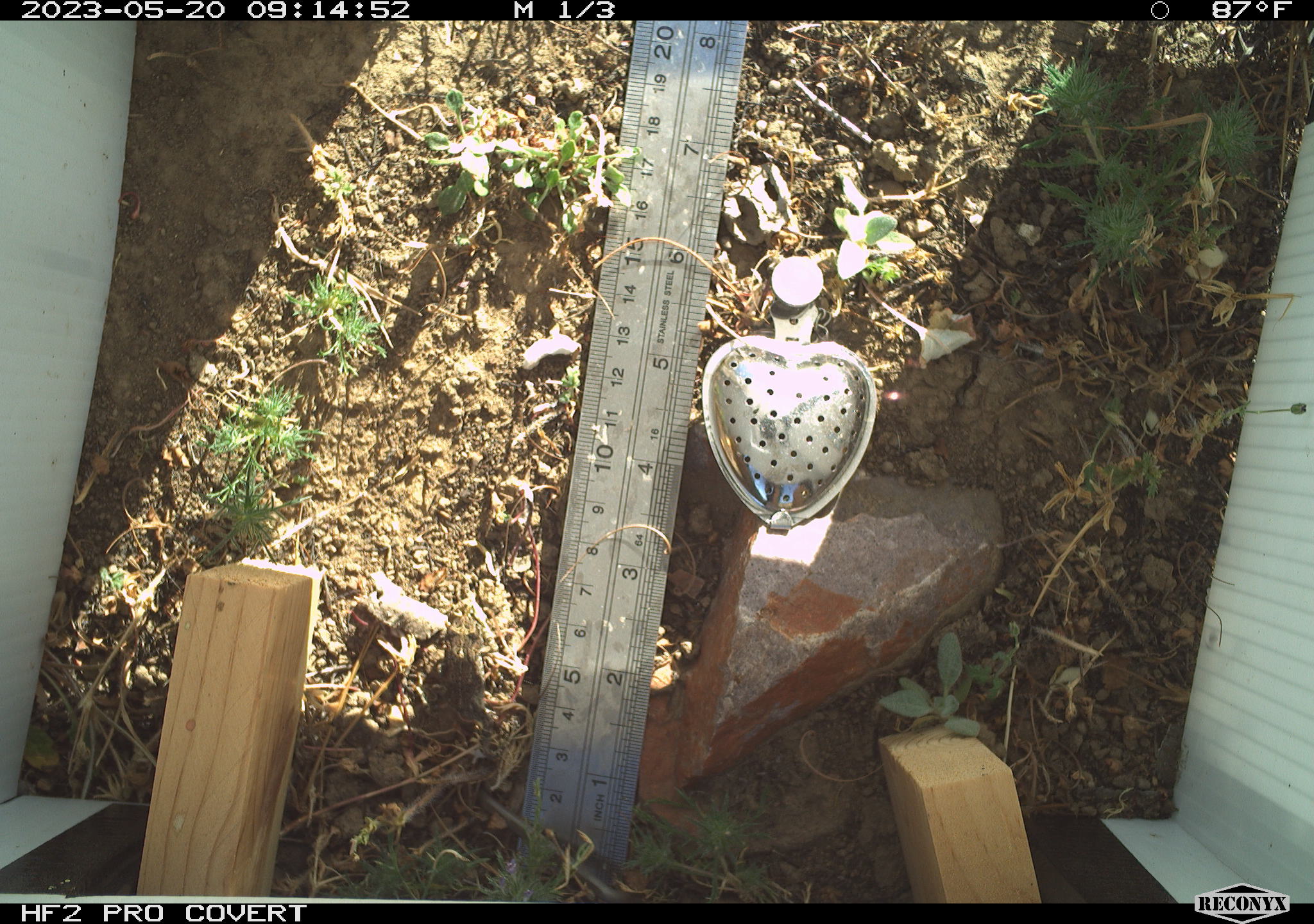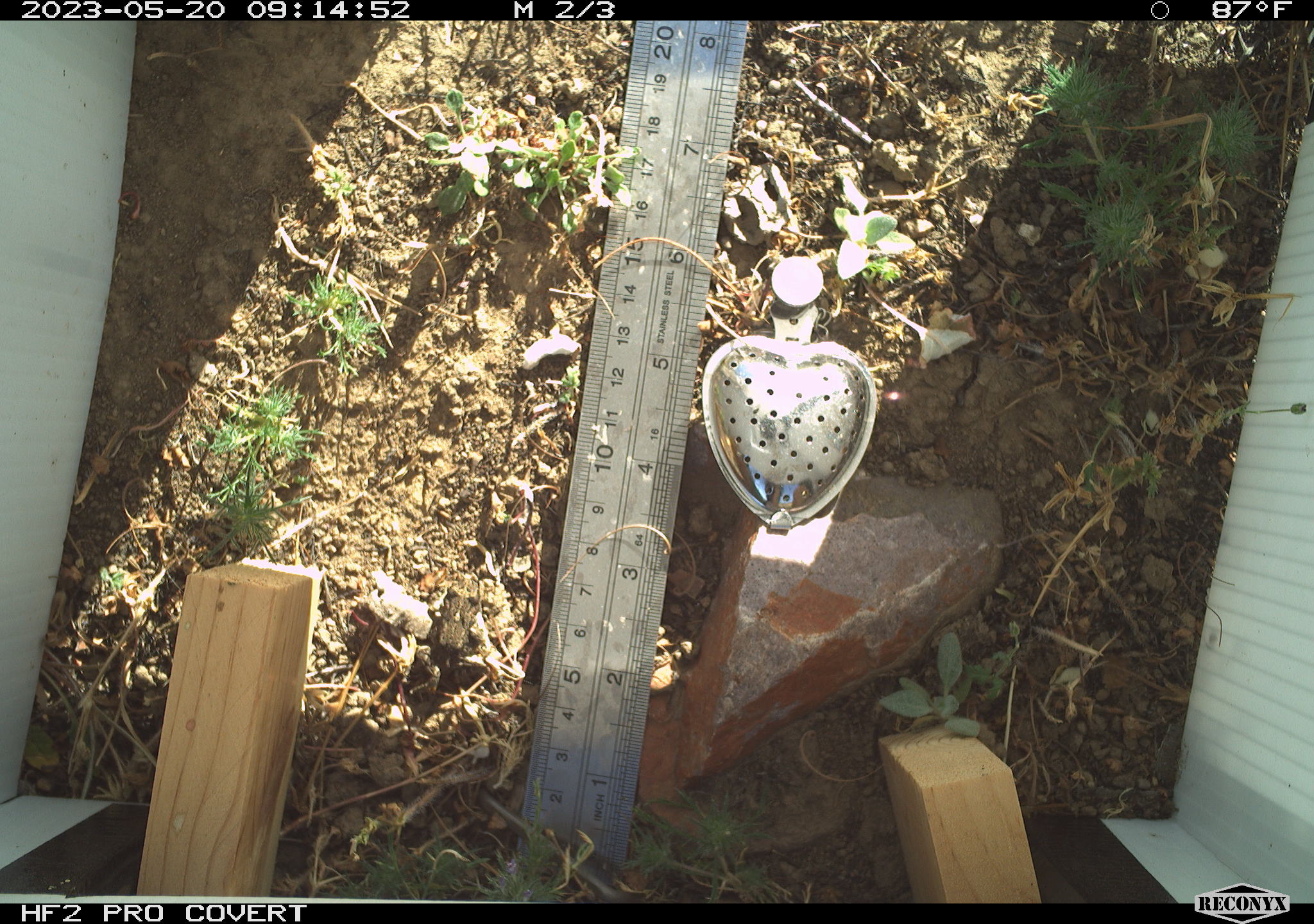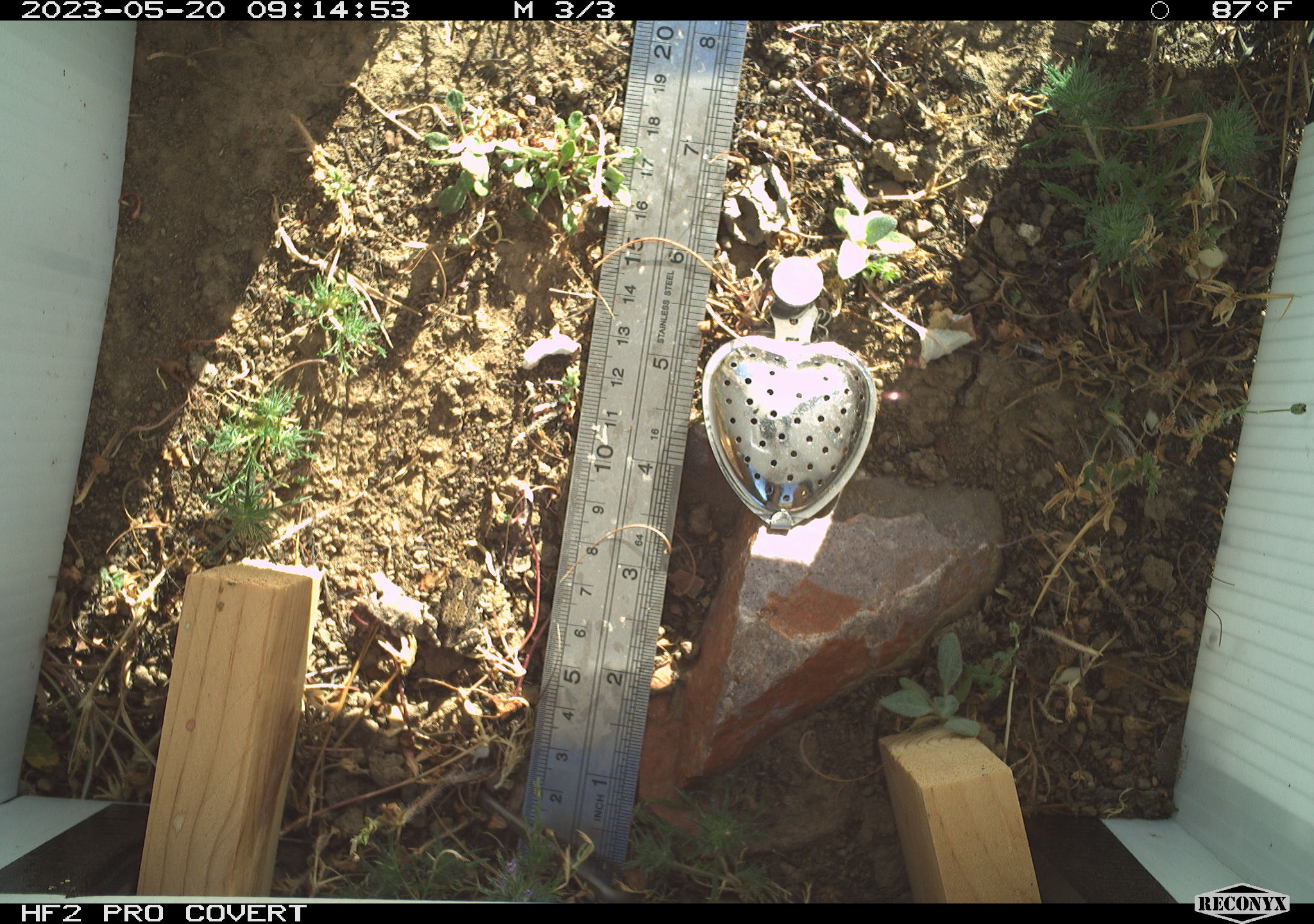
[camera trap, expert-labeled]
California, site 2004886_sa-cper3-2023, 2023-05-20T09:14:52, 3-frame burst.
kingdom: Animalia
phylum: Chordata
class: Amphibia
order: Anura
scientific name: Anura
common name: frogs